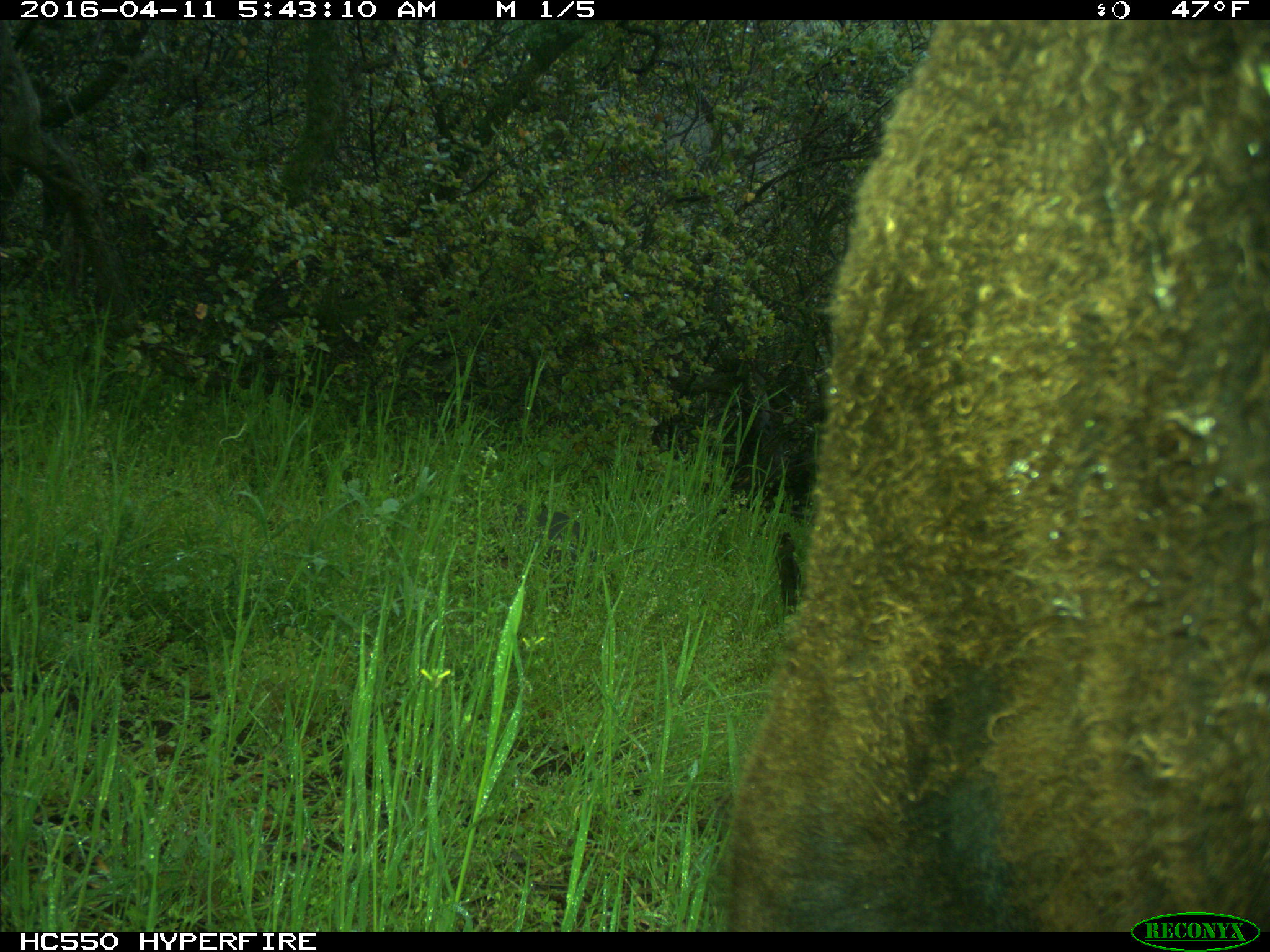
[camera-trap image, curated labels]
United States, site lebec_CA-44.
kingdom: Animalia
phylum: Chordata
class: Mammalia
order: Artiodactyla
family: Bovidae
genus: Bos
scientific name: Bos taurus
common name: domestic cow